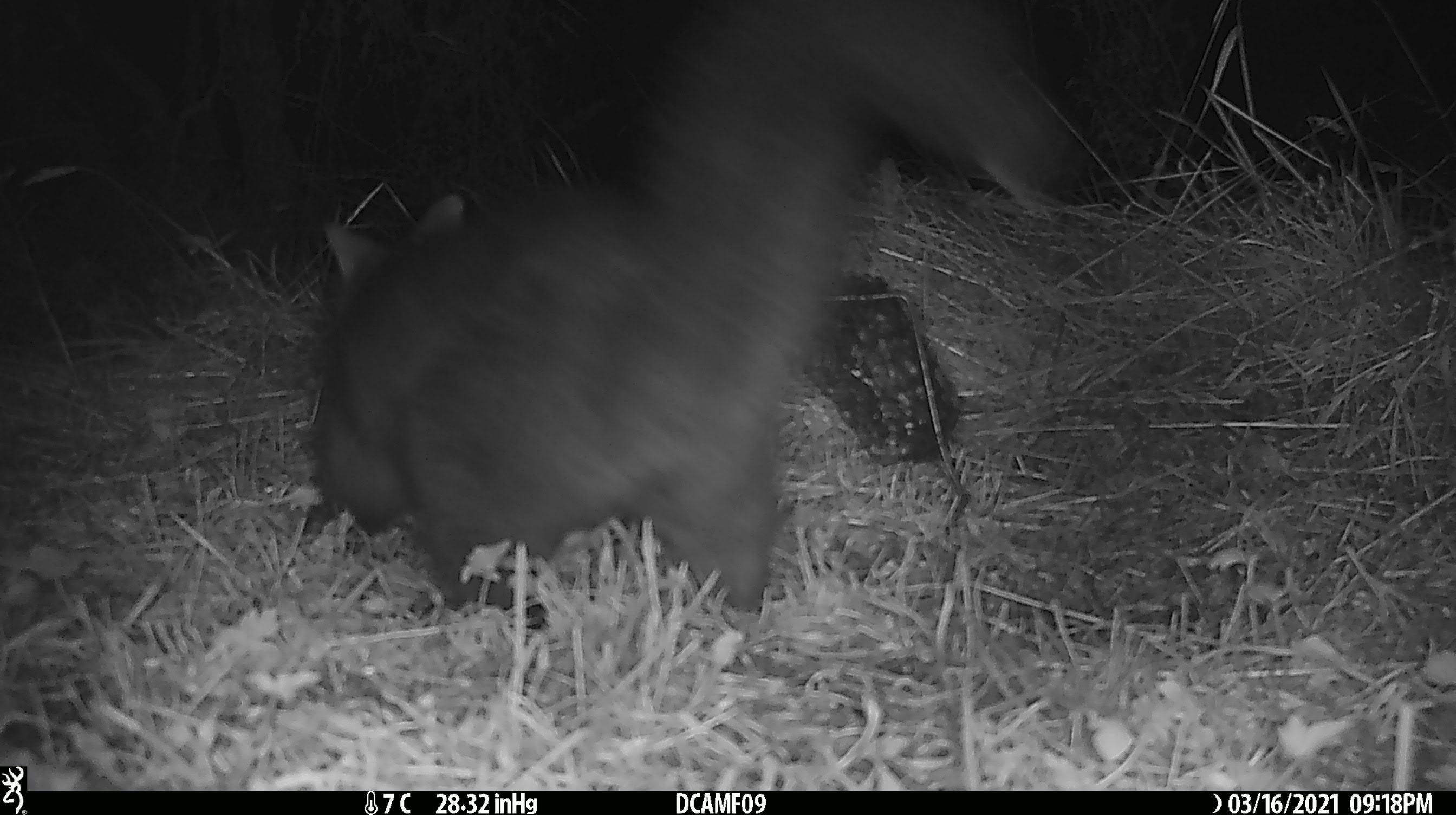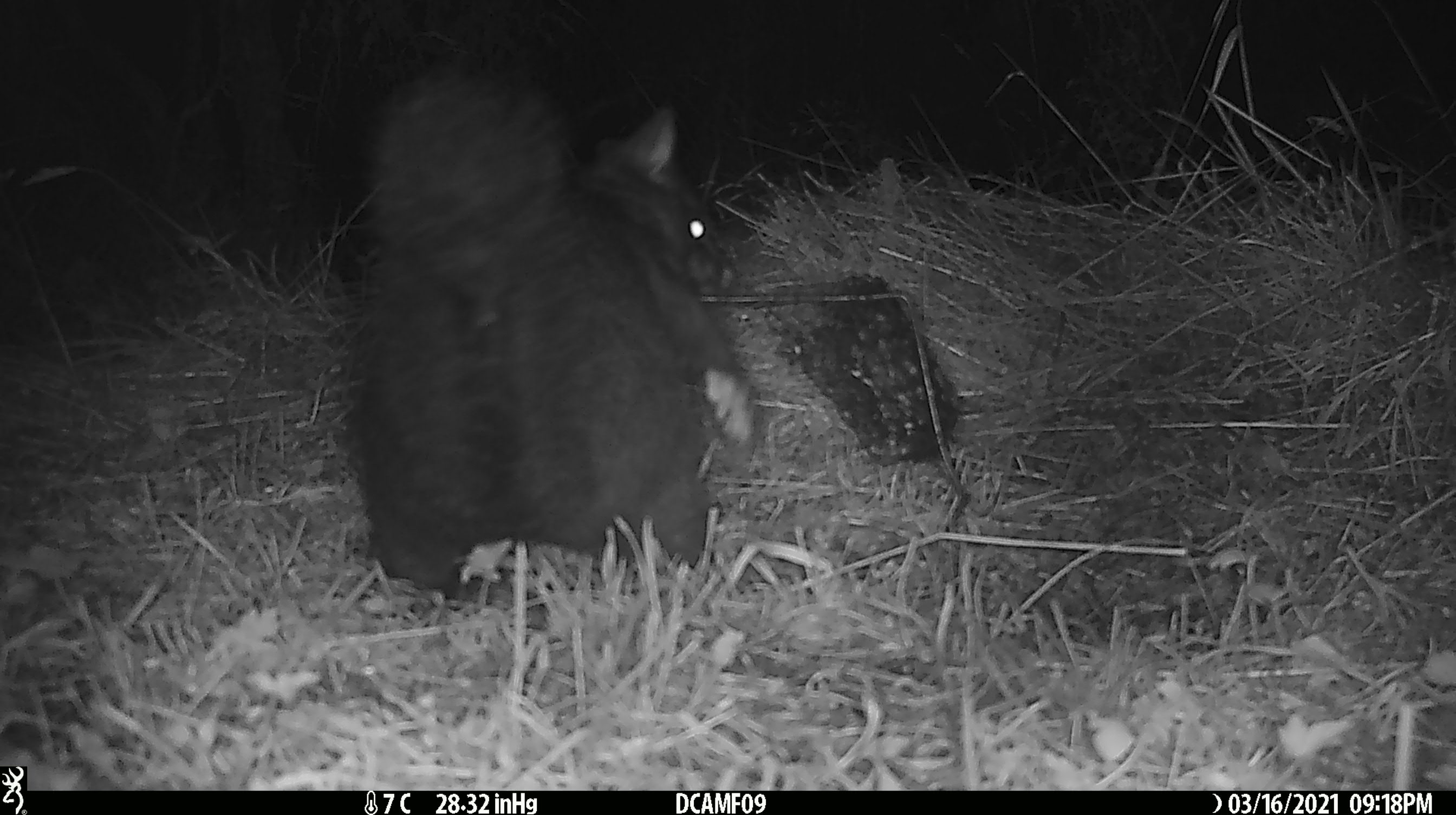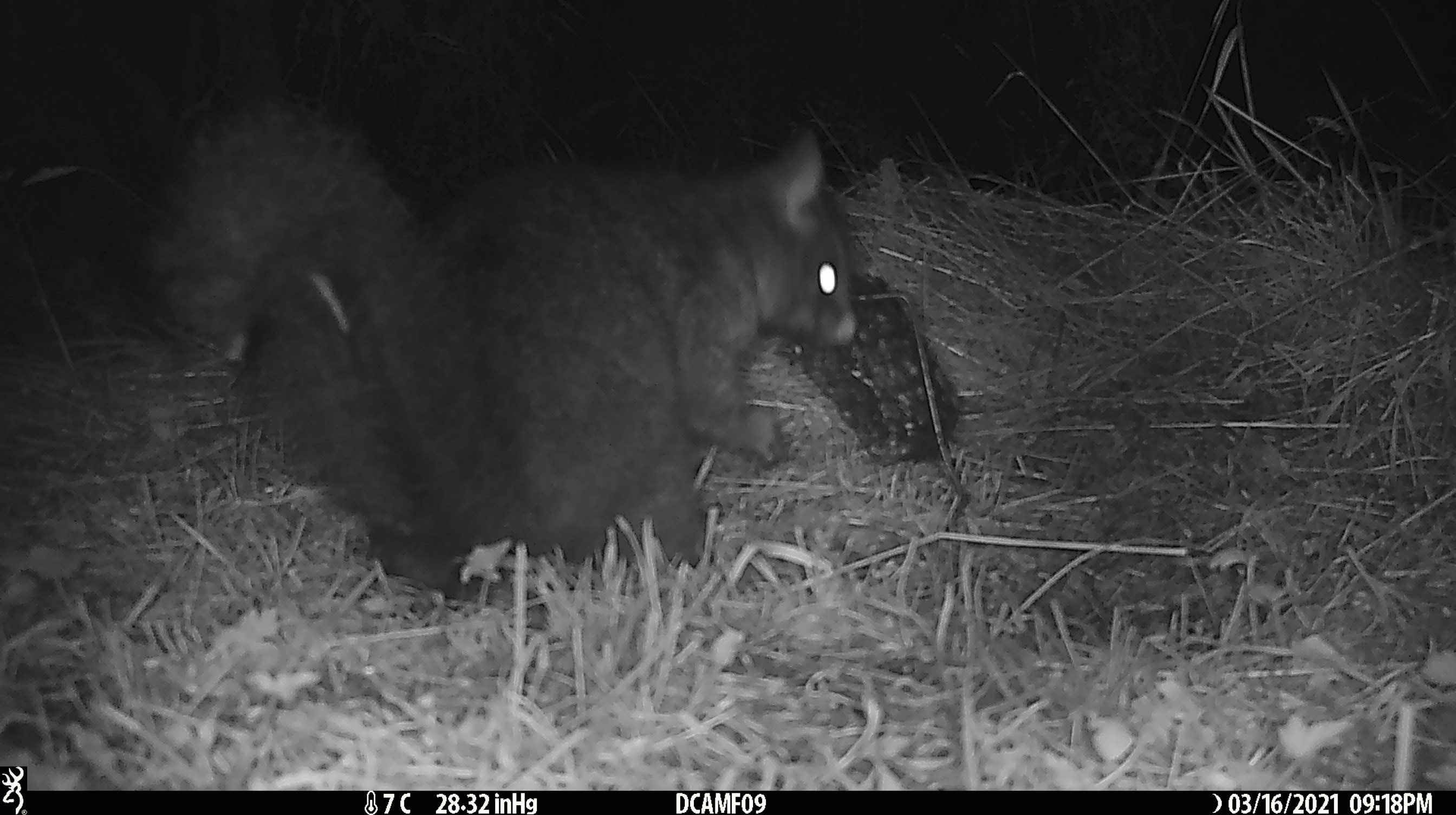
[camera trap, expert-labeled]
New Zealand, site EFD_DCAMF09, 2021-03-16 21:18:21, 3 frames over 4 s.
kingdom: Animalia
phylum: Chordata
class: Mammalia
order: Diprotodontia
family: Phalangeridae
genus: Trichosurus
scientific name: Trichosurus vulpecula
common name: common brushtail possum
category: possum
Possum (common brushtail possum) (Trichosurus vulpecula).